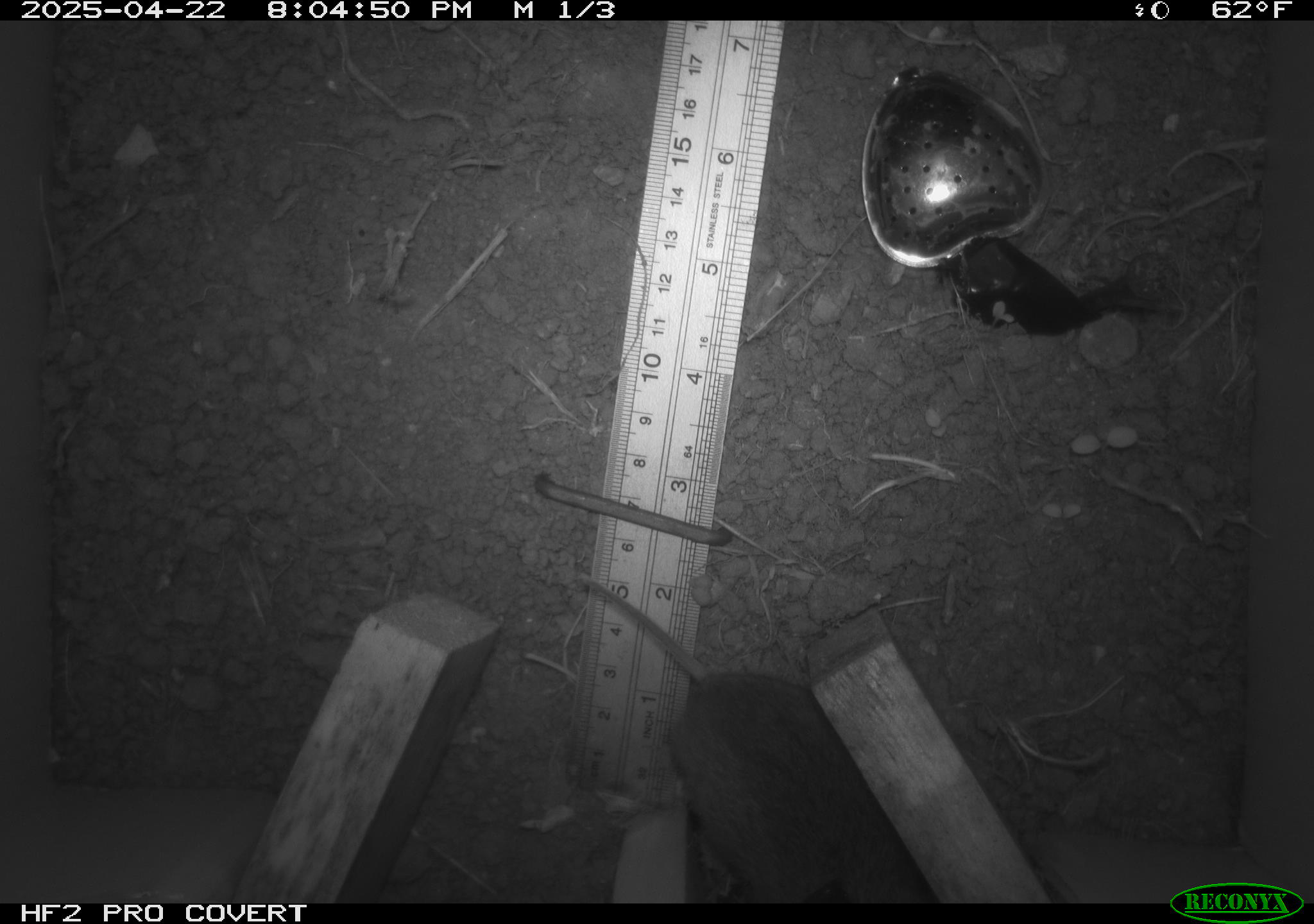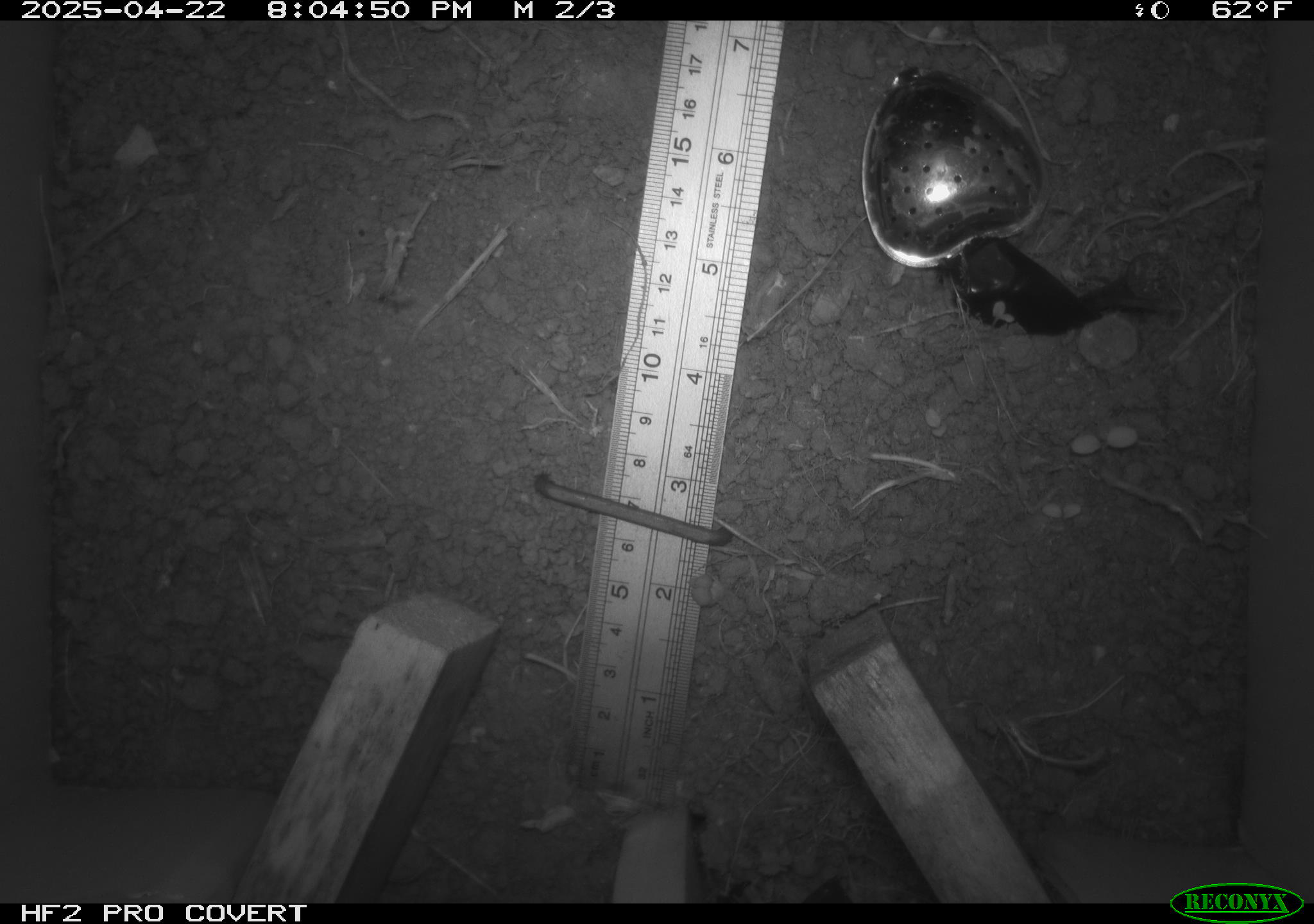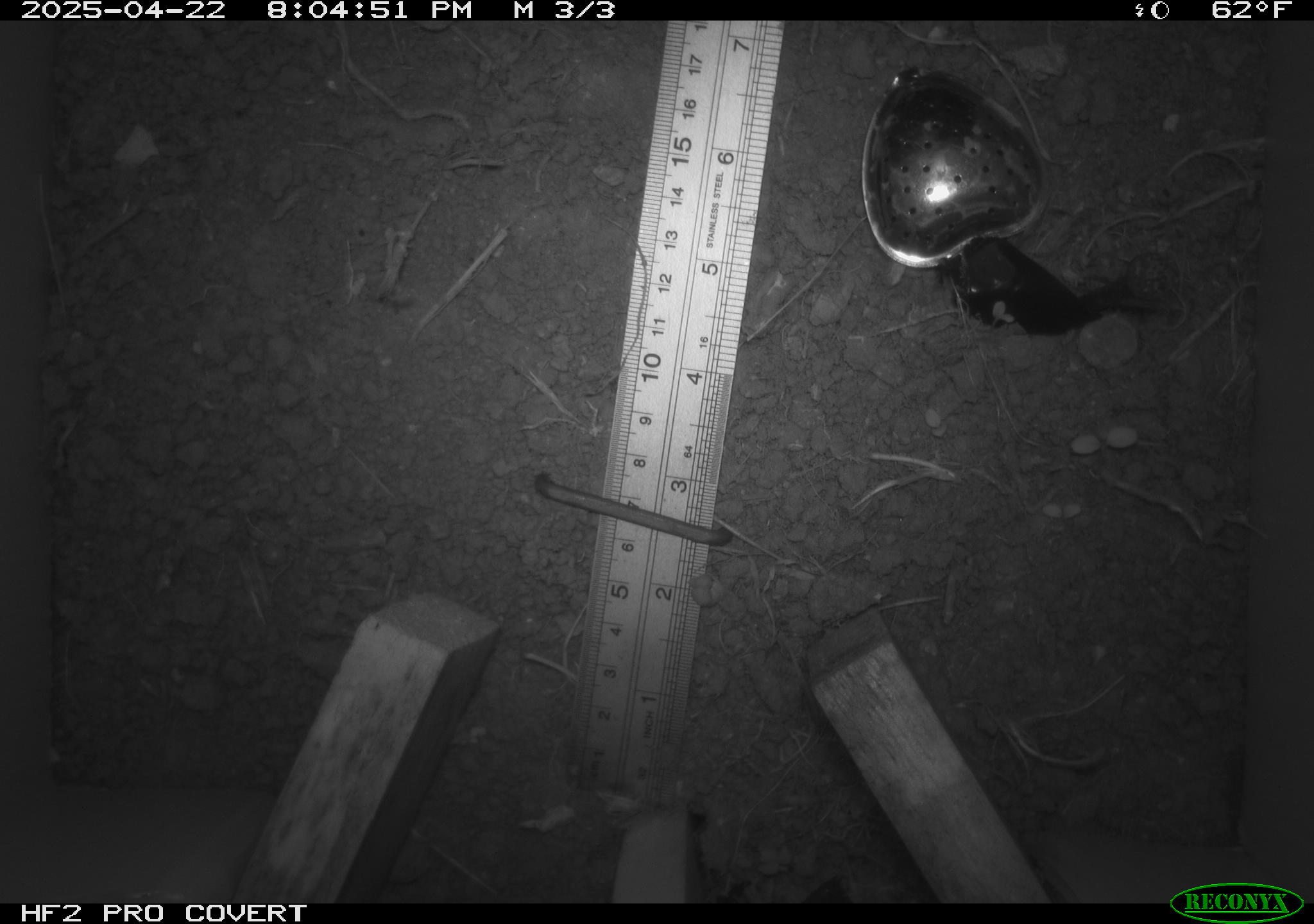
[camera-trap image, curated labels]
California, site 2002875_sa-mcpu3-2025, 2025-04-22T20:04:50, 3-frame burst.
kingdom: Animalia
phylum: Chordata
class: Mammalia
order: Rodentia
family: Cricetidae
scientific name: Arvicolinae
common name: voles, lemmings, and muskrats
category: arvicolinae subfamily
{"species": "arvicolinae subfamily (voles, lemmings, and muskrats) (Arvicolinae)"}